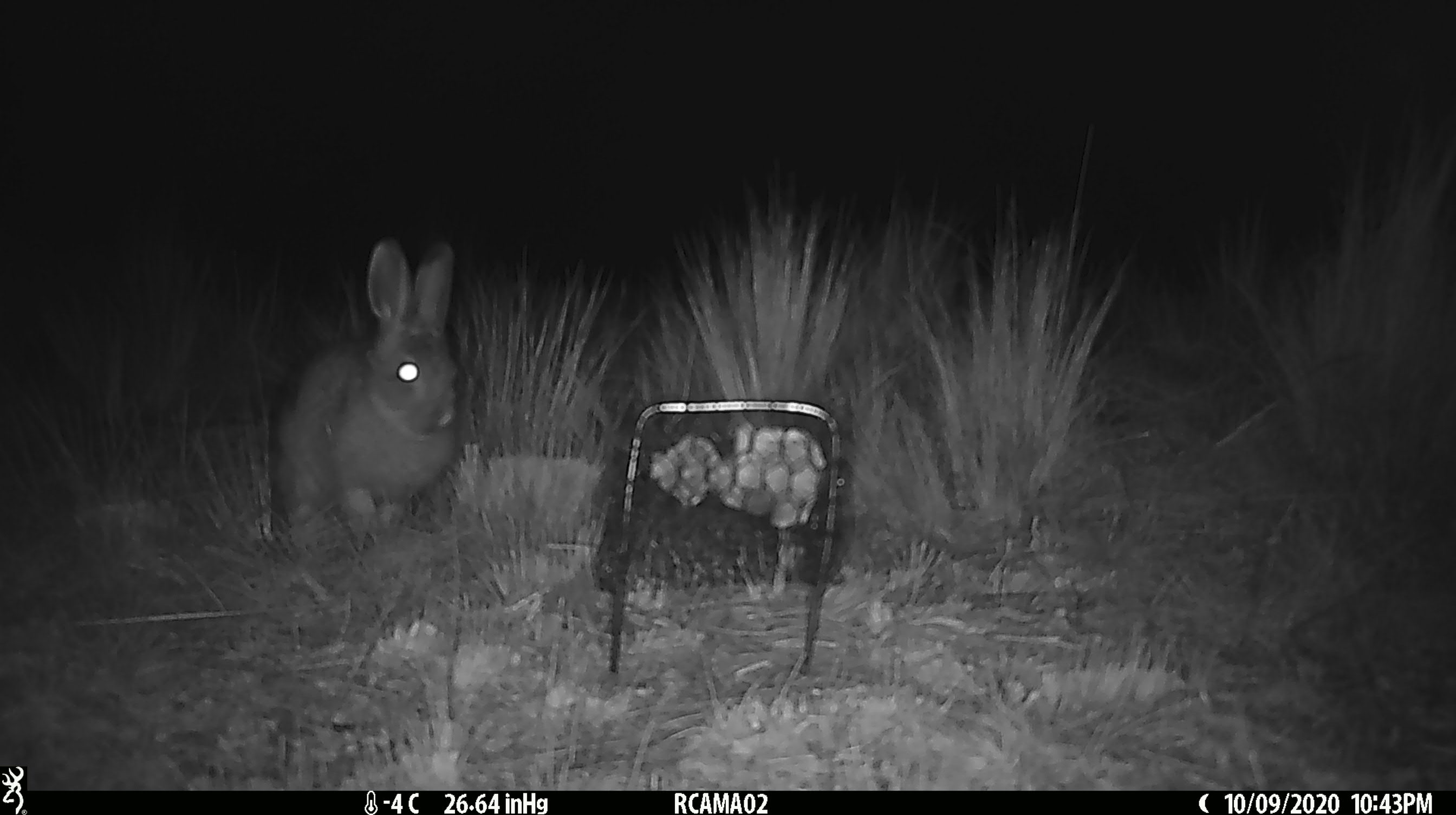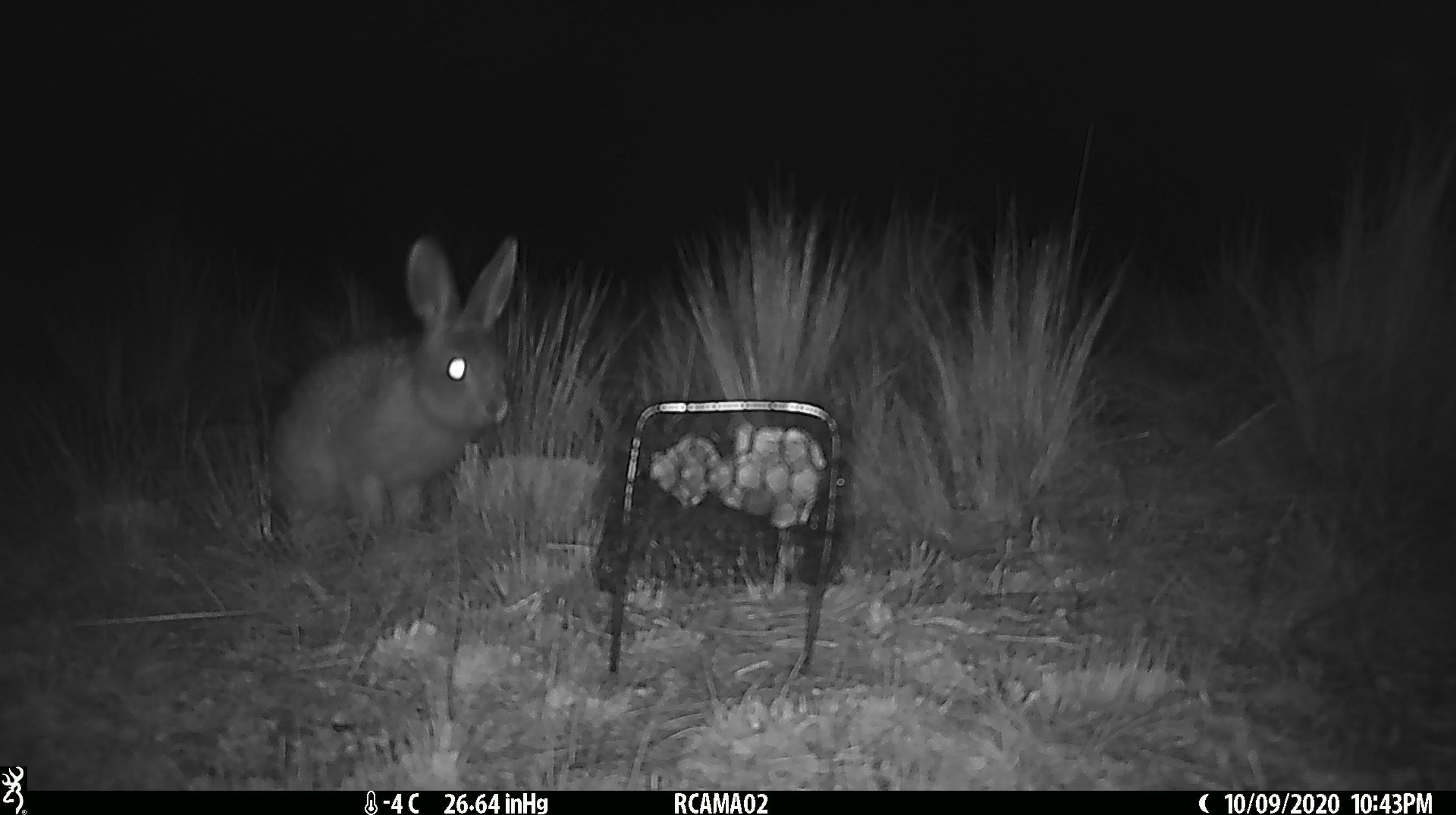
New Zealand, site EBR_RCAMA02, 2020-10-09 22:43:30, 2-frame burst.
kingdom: Animalia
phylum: Chordata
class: Mammalia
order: Lagomorpha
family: Leporidae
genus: Oryctolagus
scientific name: Oryctolagus cuniculus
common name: european rabbit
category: rabbit